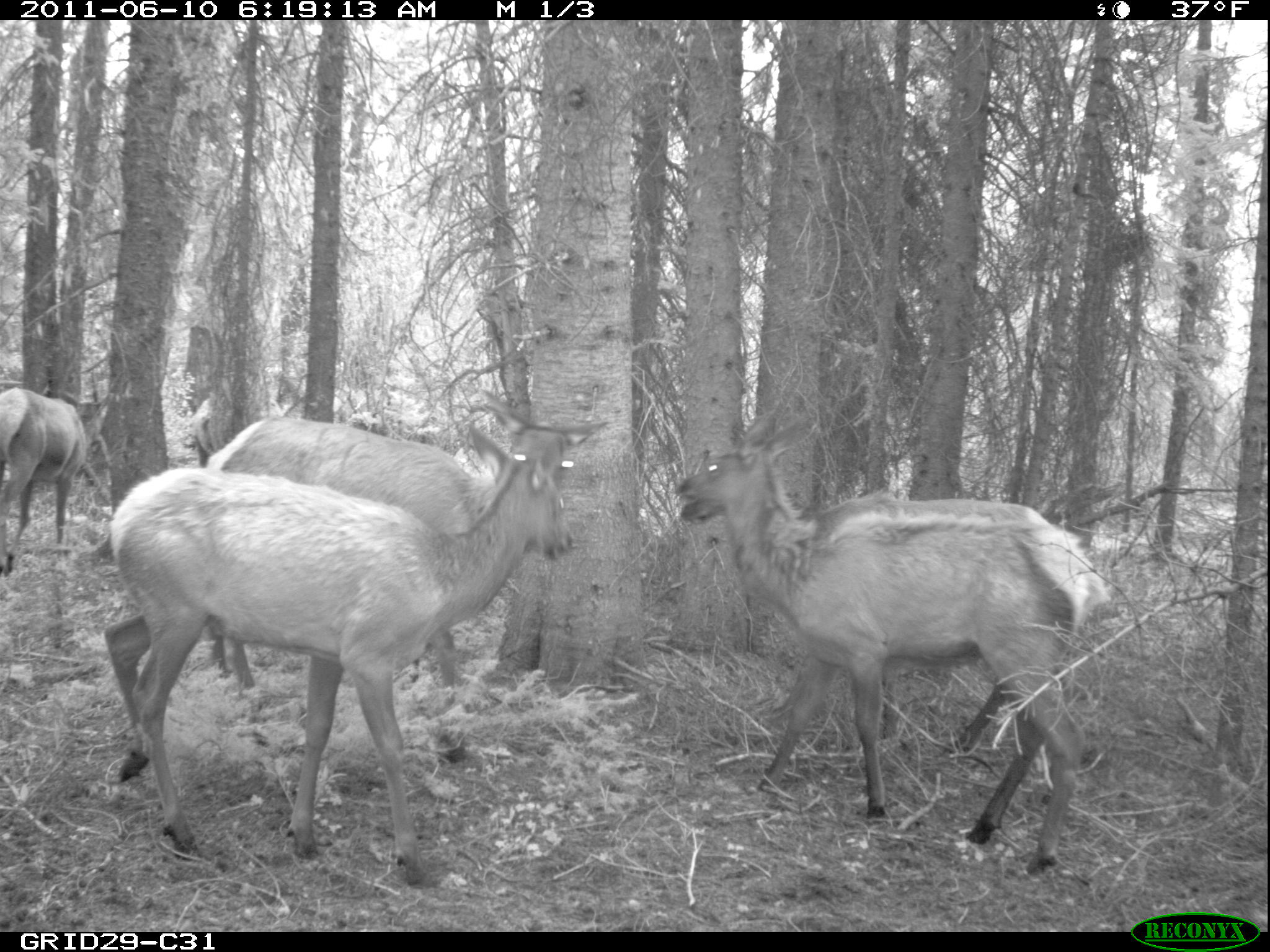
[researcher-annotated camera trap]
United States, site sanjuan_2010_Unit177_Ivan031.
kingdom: Animalia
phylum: Chordata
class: Mammalia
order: Artiodactyla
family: Cervidae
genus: Cervus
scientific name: Cervus elaphus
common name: red deer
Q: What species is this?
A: Cervus elaphus (red deer).